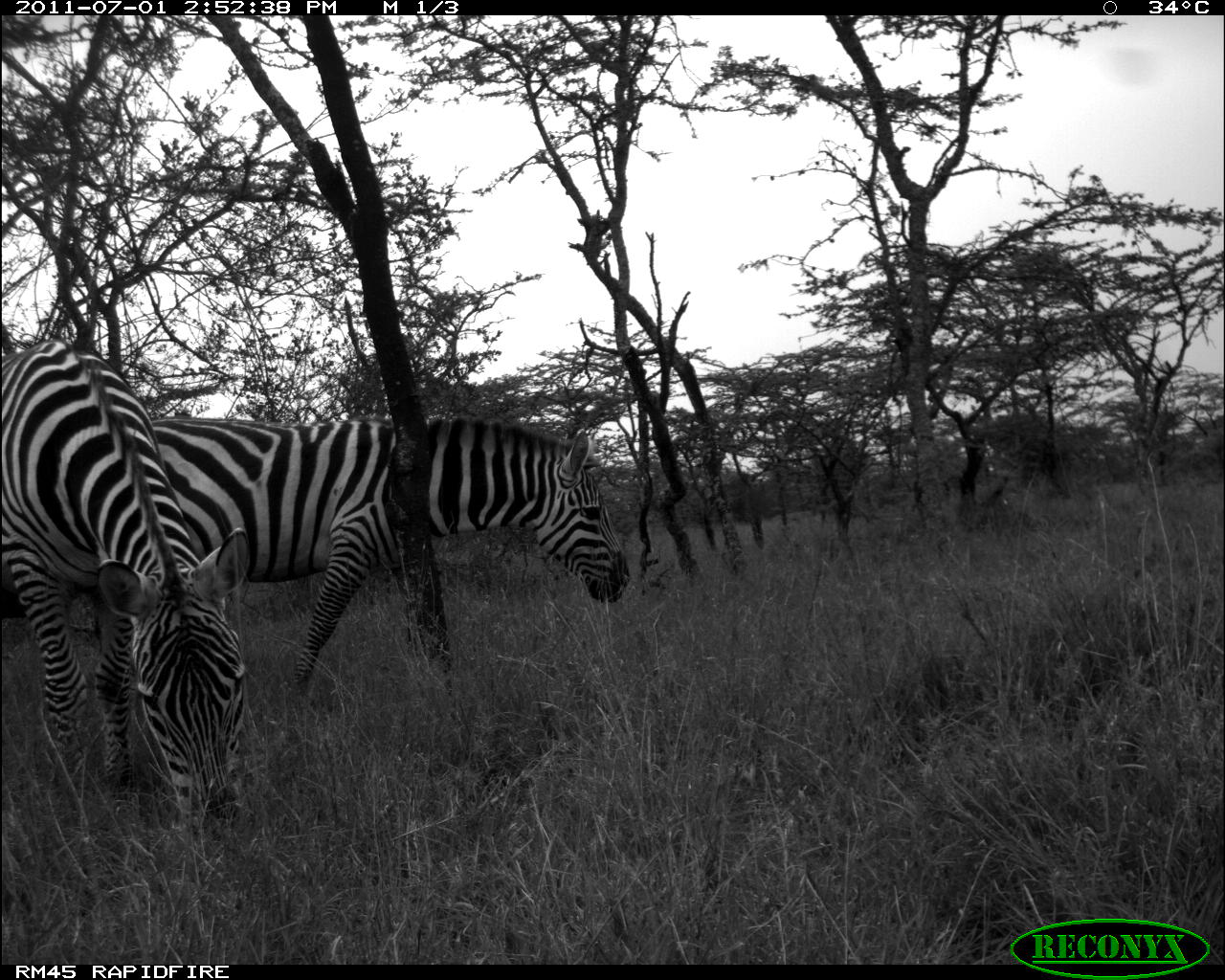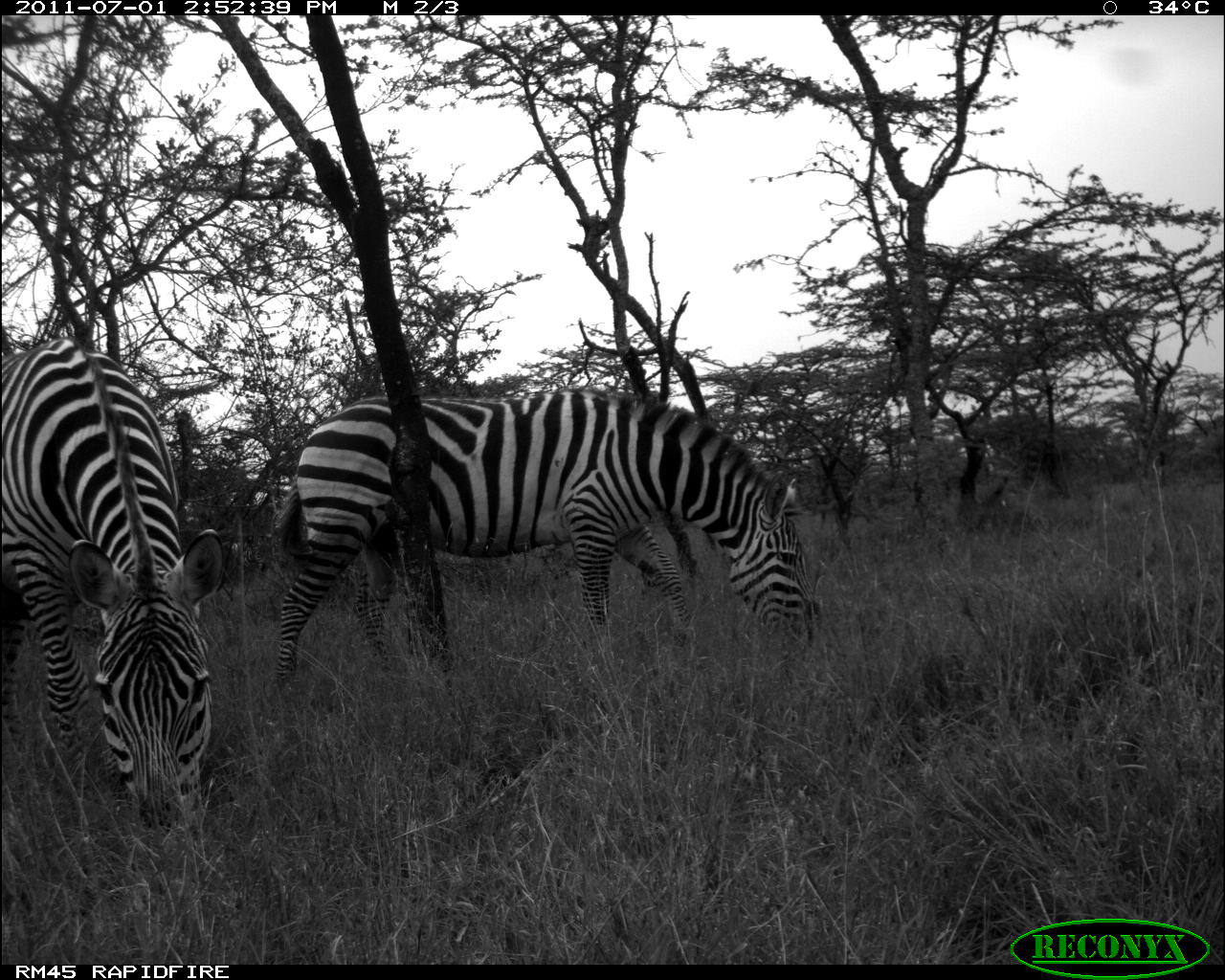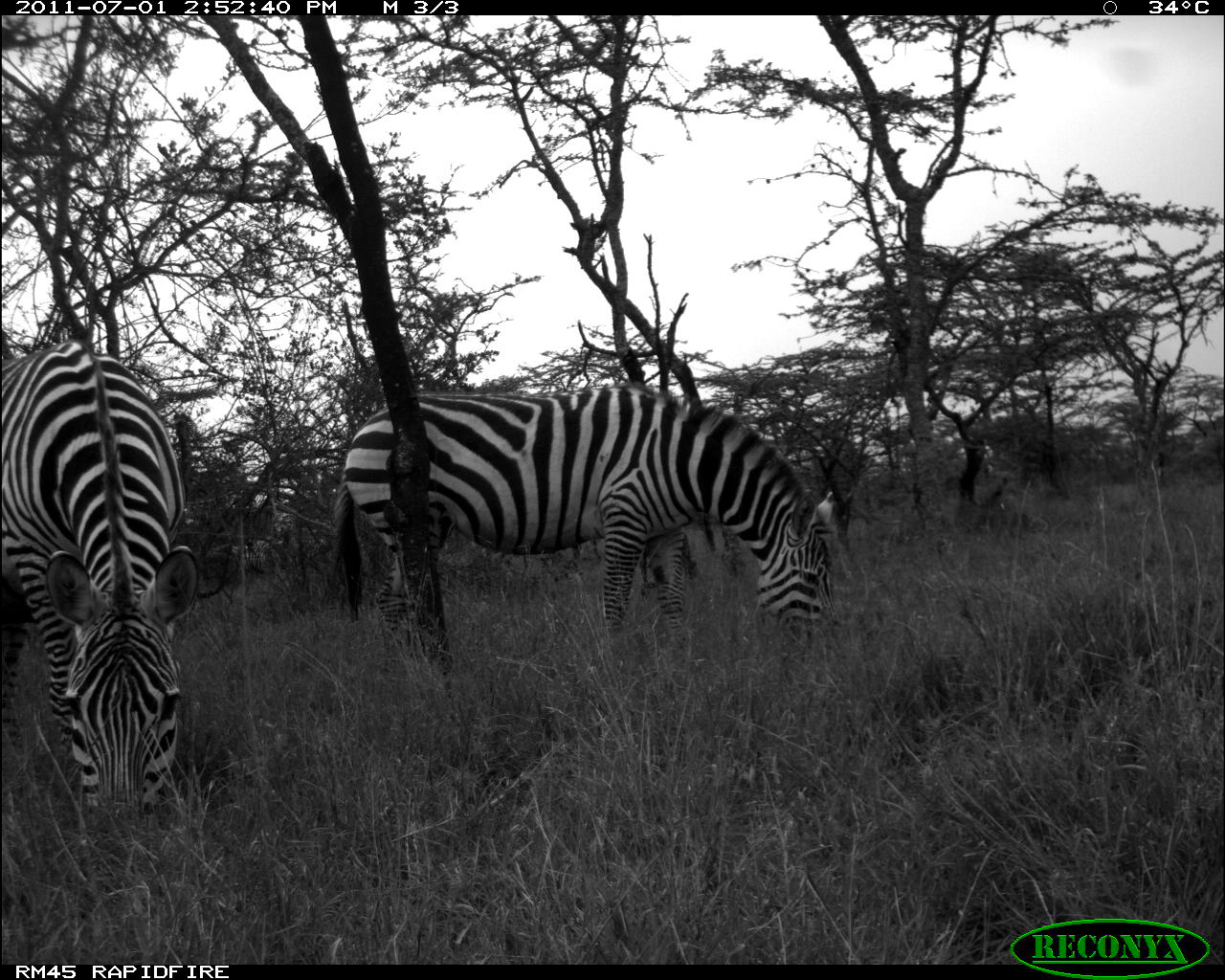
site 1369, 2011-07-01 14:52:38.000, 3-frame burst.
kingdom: Animalia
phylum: Chordata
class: Mammalia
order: Perissodactyla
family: Equidae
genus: Equus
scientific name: Equus quagga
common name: plains zebra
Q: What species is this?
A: Equus quagga (plains zebra).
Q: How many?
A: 2.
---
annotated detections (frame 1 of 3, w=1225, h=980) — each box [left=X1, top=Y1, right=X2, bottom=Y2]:
equus quagga: [left=151, top=415, right=625, bottom=690]; [left=0, top=335, right=248, bottom=831]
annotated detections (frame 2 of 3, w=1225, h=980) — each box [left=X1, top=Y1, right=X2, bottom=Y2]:
equus quagga: [left=273, top=383, right=820, bottom=693]; [left=0, top=339, right=224, bottom=841]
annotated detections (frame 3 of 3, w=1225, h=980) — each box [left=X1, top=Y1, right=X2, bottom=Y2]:
equus quagga: [left=330, top=382, right=837, bottom=676]; [left=0, top=337, right=198, bottom=829]